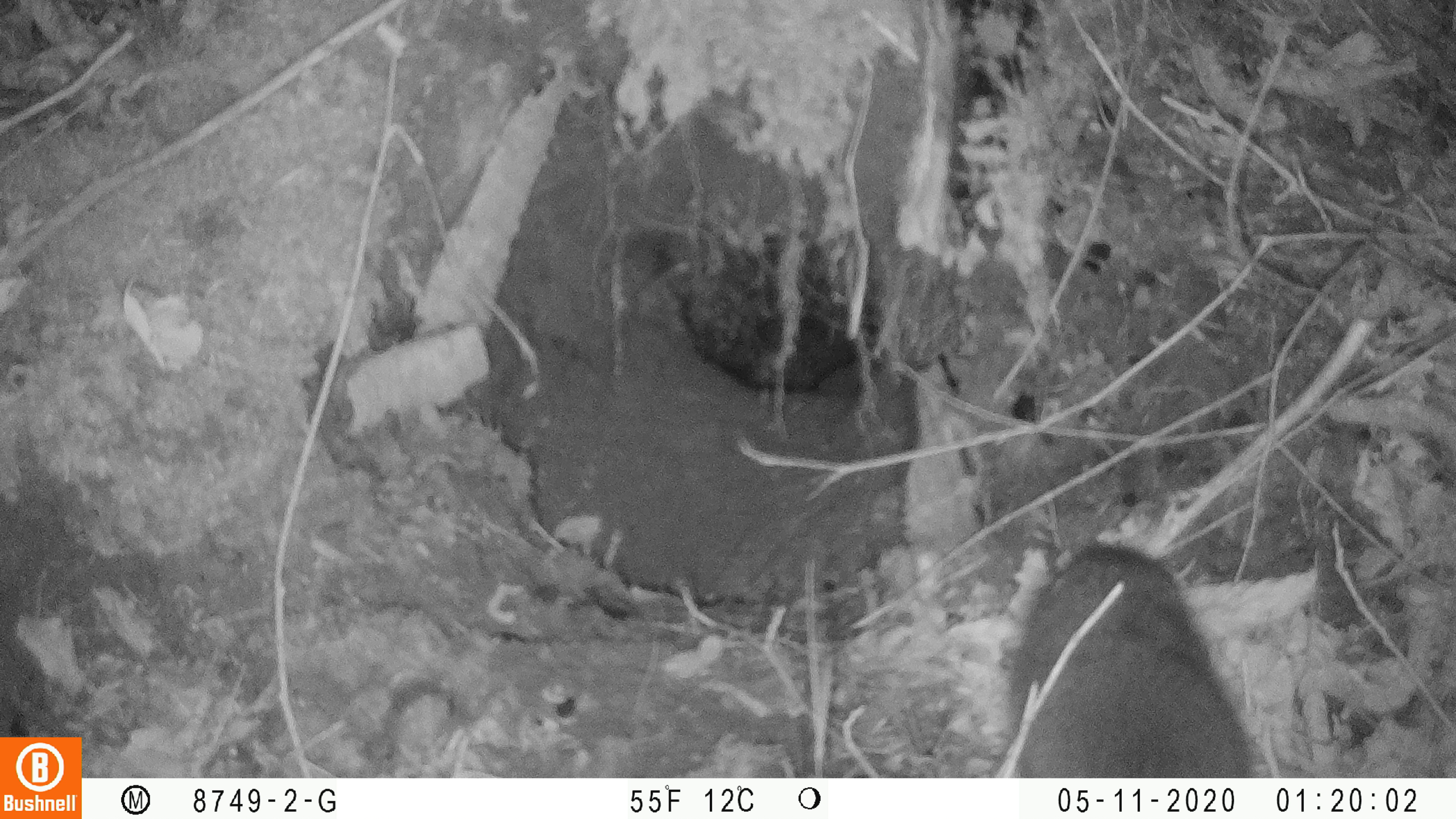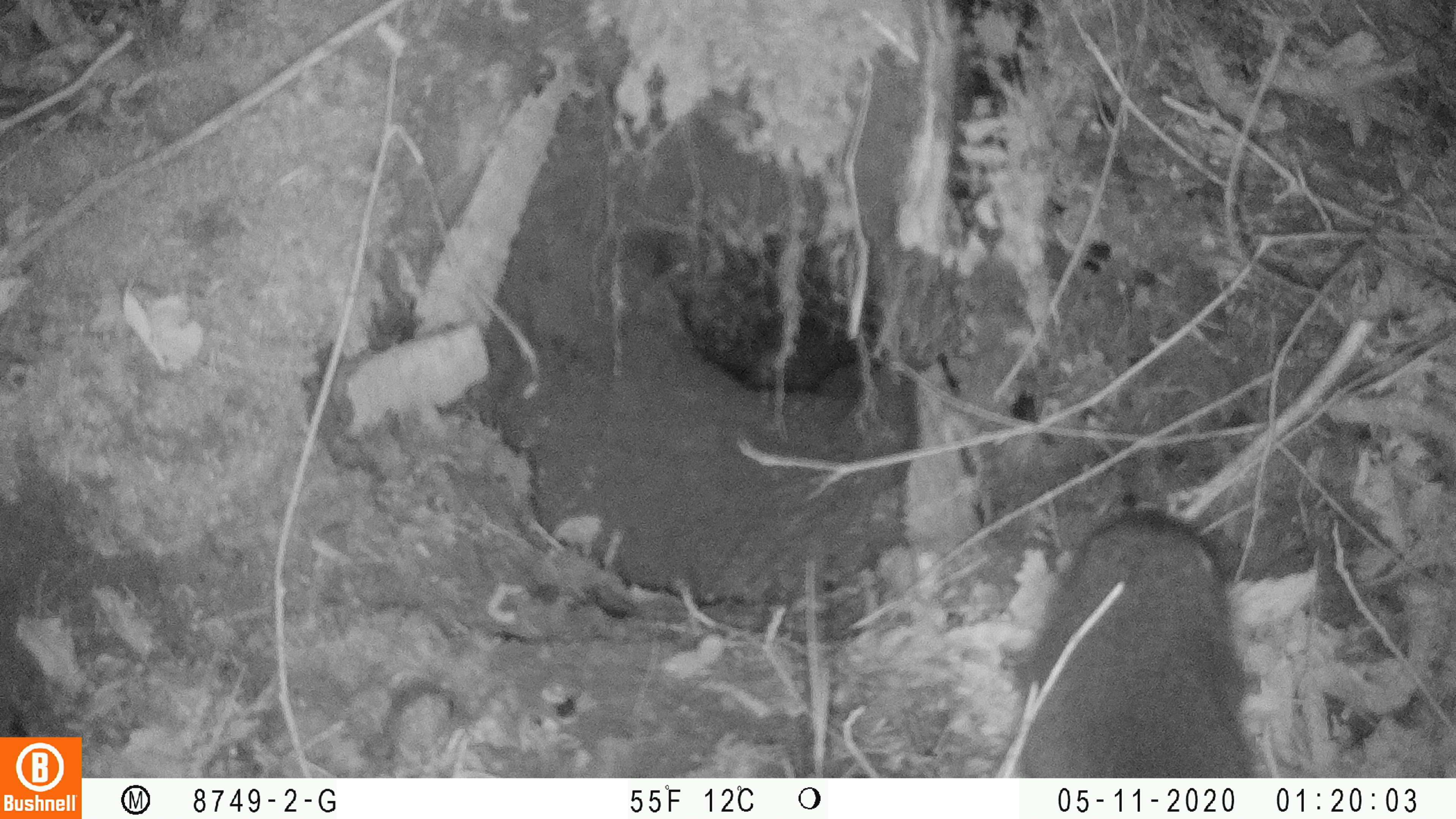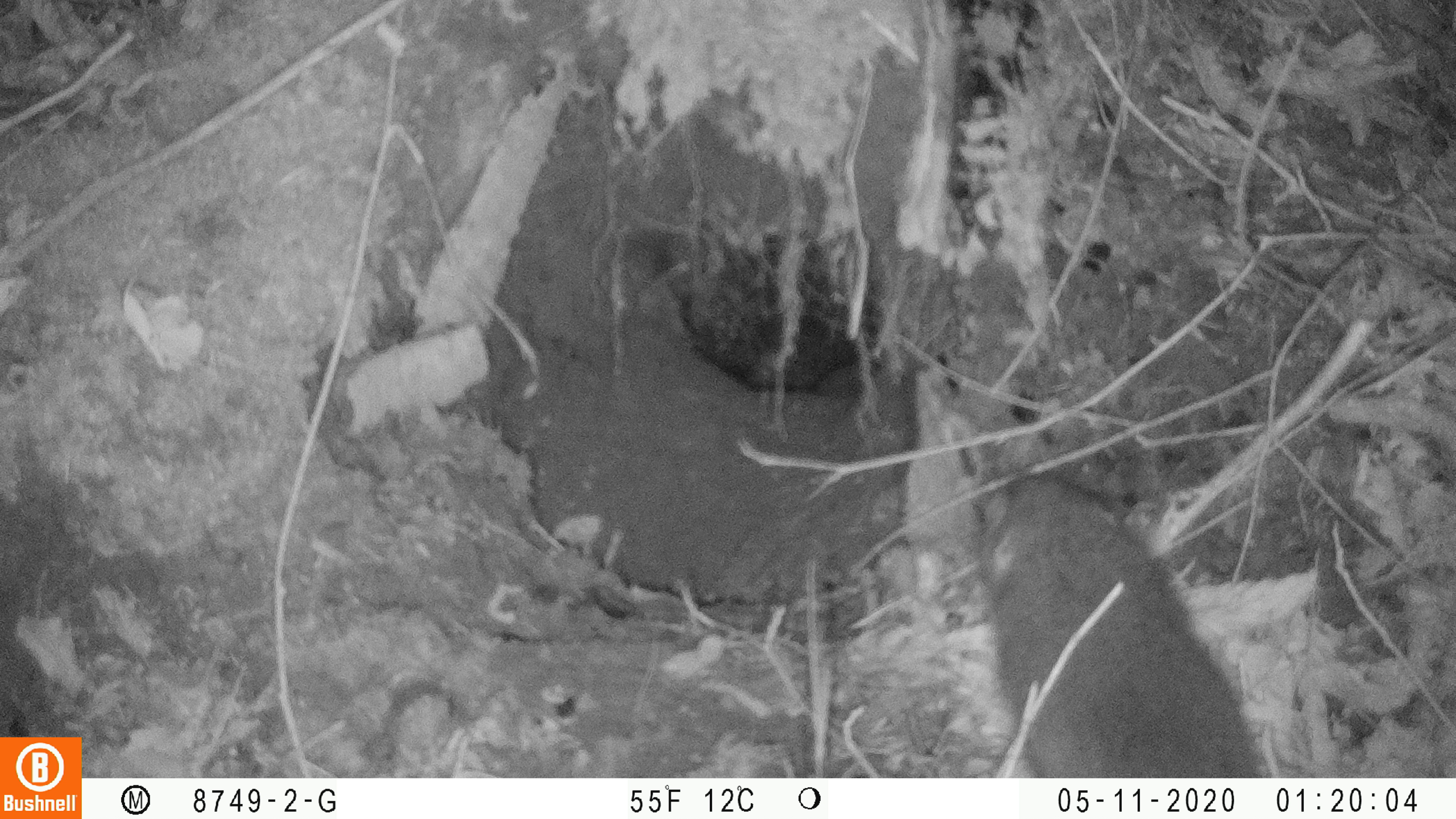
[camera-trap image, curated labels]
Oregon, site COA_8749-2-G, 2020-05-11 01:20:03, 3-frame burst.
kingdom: Animalia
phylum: Chordata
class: Mammalia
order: Rodentia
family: Aplodontiidae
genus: Aplodontia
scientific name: Aplodontia rufa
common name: mountain beaver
Mountain beaver (Aplodontia rufa).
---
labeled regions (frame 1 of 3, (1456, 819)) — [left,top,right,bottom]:
mountain beaver: [1000,537,1254,766]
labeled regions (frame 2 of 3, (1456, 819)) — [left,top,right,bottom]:
mountain beaver: [1009,504,1263,770]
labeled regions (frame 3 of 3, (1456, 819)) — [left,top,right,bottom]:
mountain beaver: [982,467,1259,770]